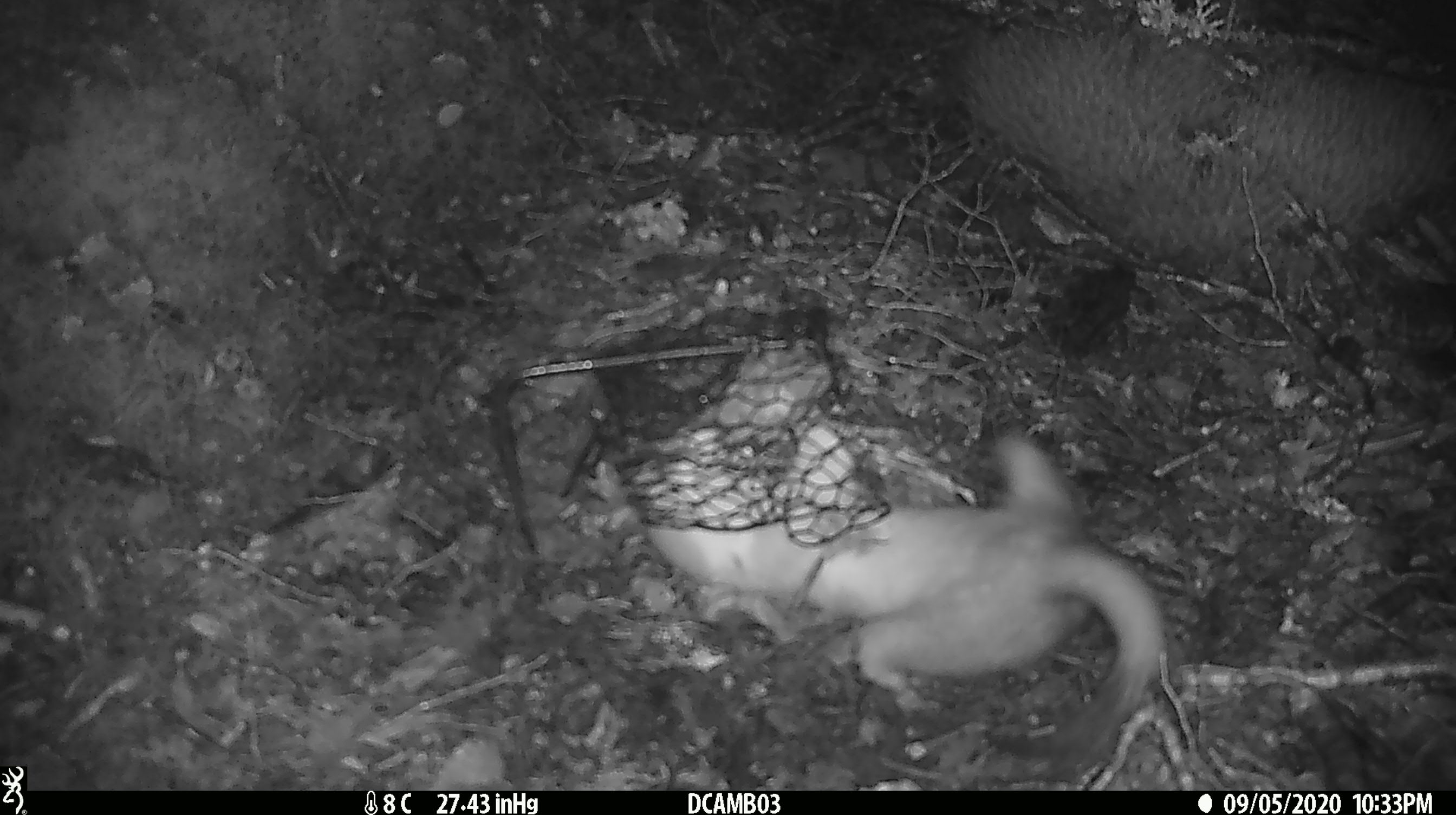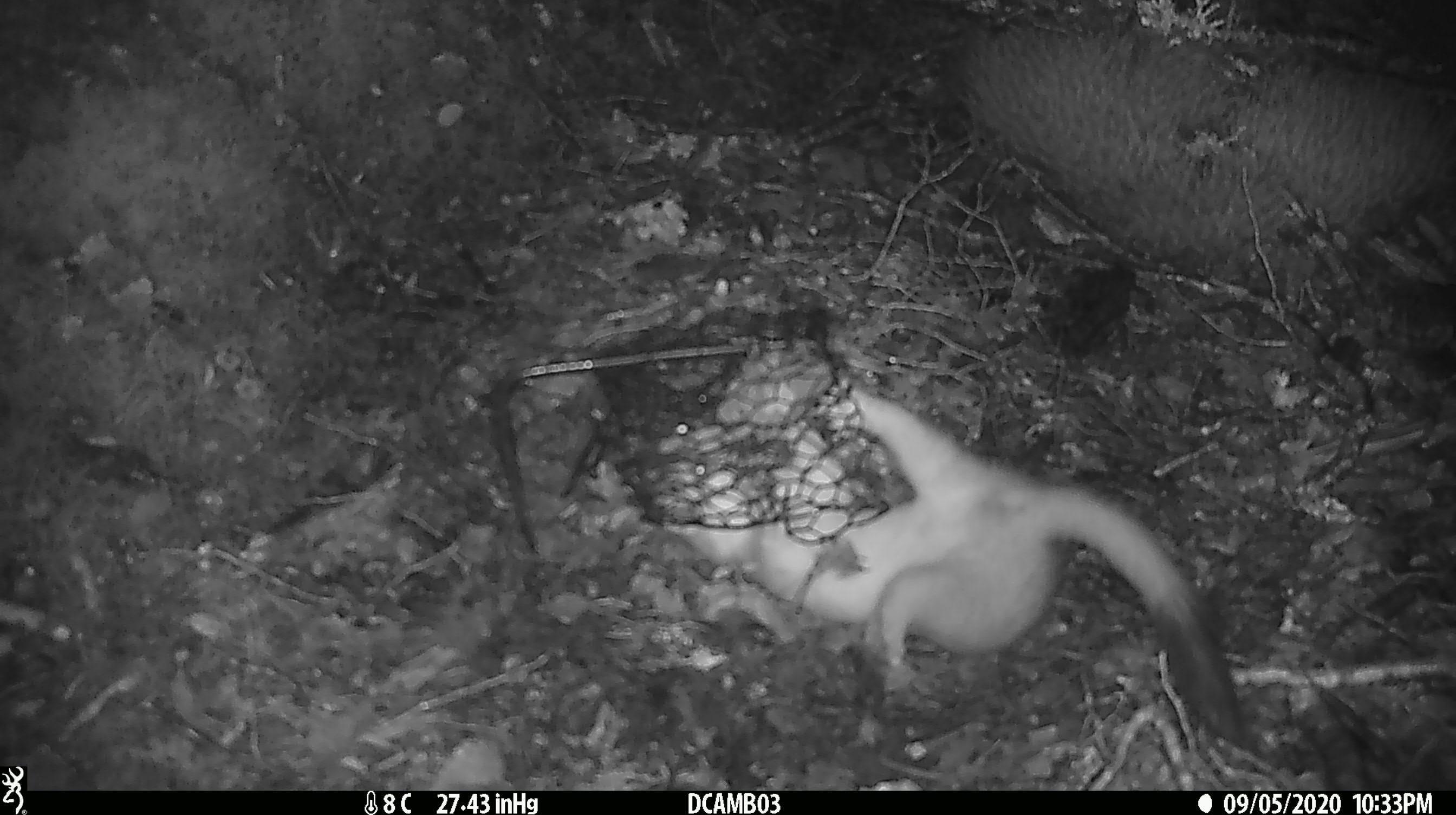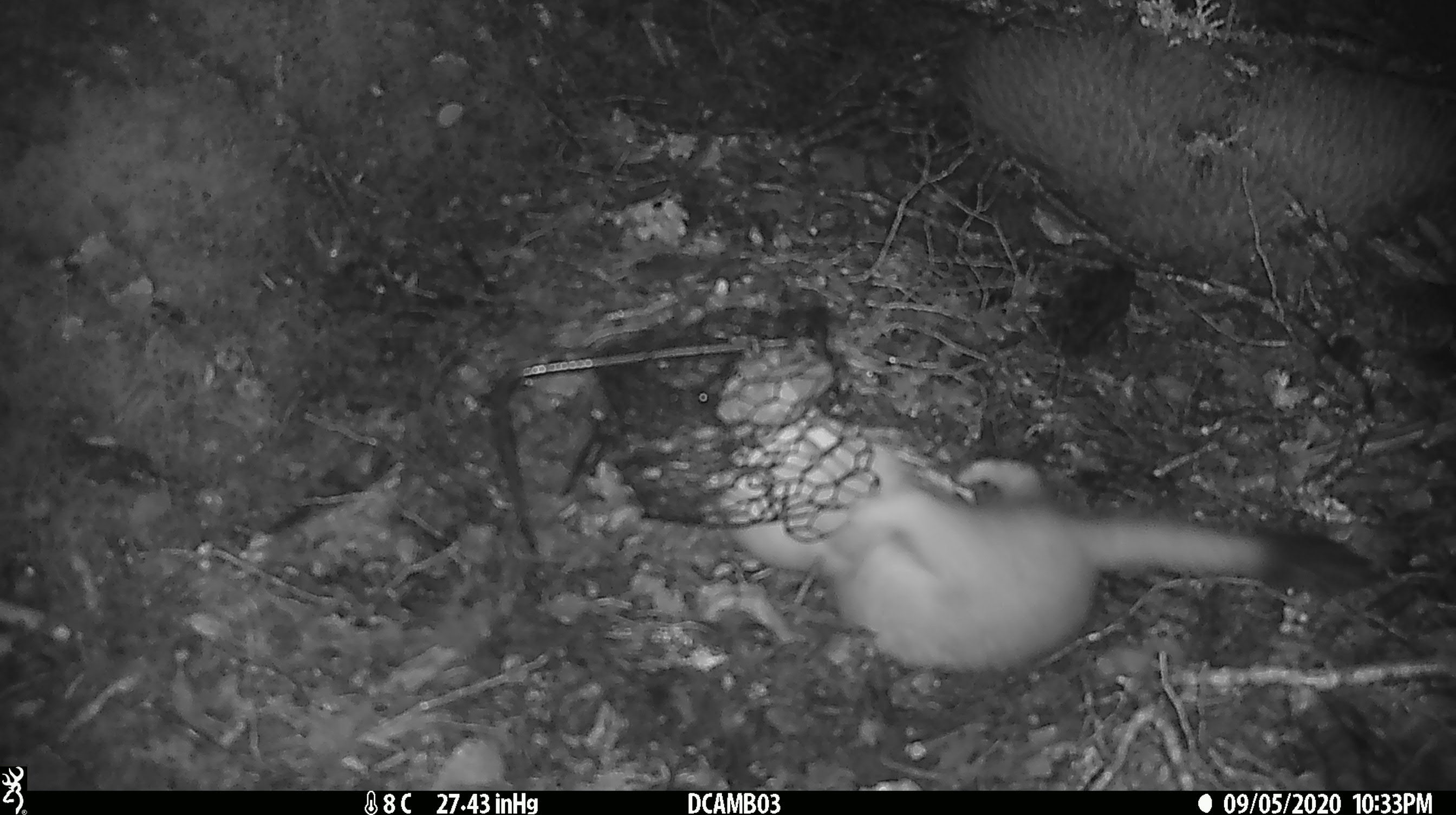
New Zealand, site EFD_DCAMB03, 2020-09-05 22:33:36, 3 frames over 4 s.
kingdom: Animalia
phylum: Chordata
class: Mammalia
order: Carnivora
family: Mustelidae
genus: Mustela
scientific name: Mustela erminea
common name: stoat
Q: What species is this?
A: Stoat (Mustela erminea).